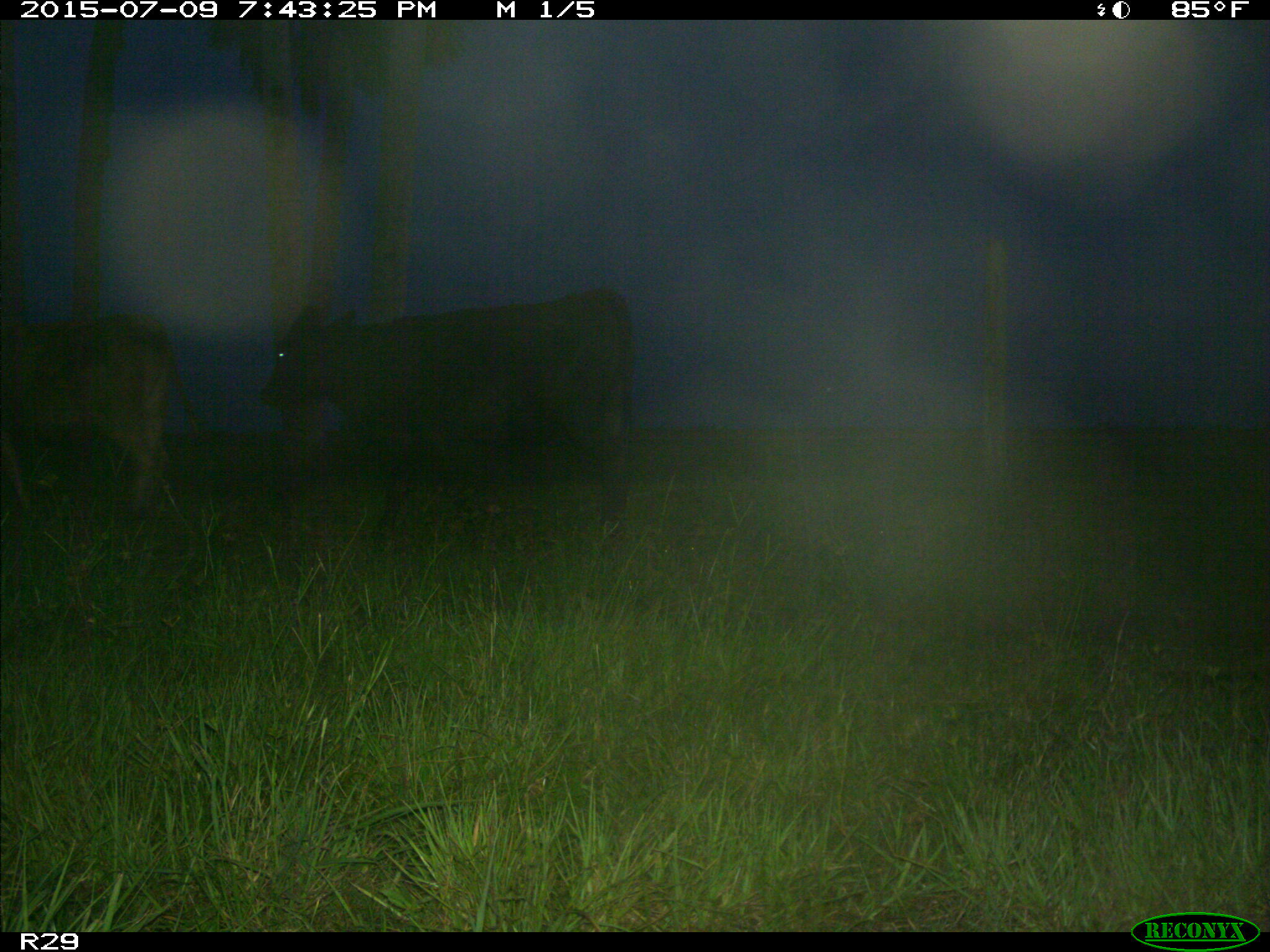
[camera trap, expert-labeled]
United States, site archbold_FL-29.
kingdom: Animalia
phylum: Chordata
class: Mammalia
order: Artiodactyla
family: Bovidae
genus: Bos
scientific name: Bos taurus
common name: domestic cow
Bos taurus (domestic cow).